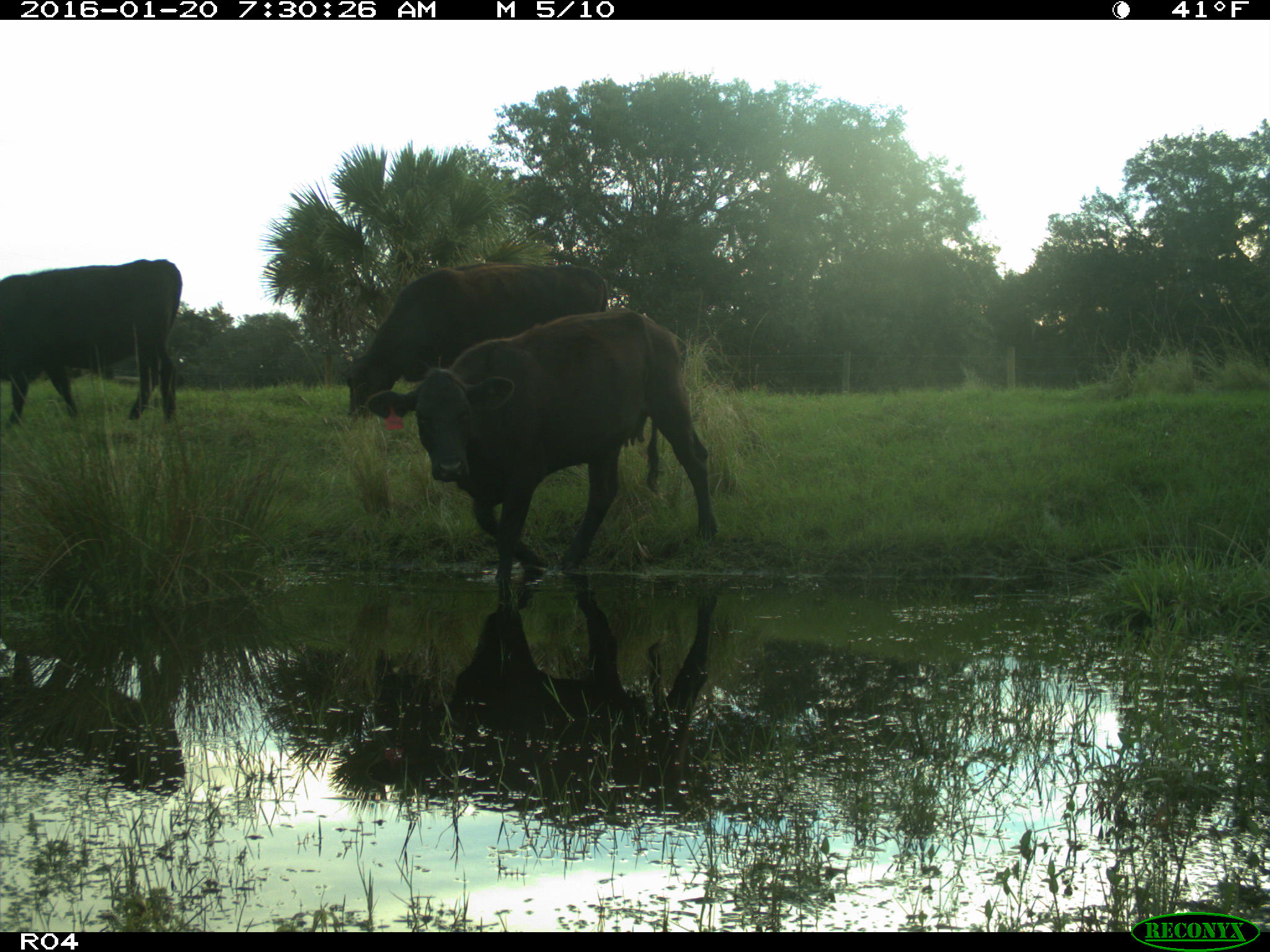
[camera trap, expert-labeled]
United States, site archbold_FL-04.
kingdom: Animalia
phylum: Chordata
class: Mammalia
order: Artiodactyla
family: Bovidae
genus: Bos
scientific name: Bos taurus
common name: domestic cow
Bos taurus (domestic cow).